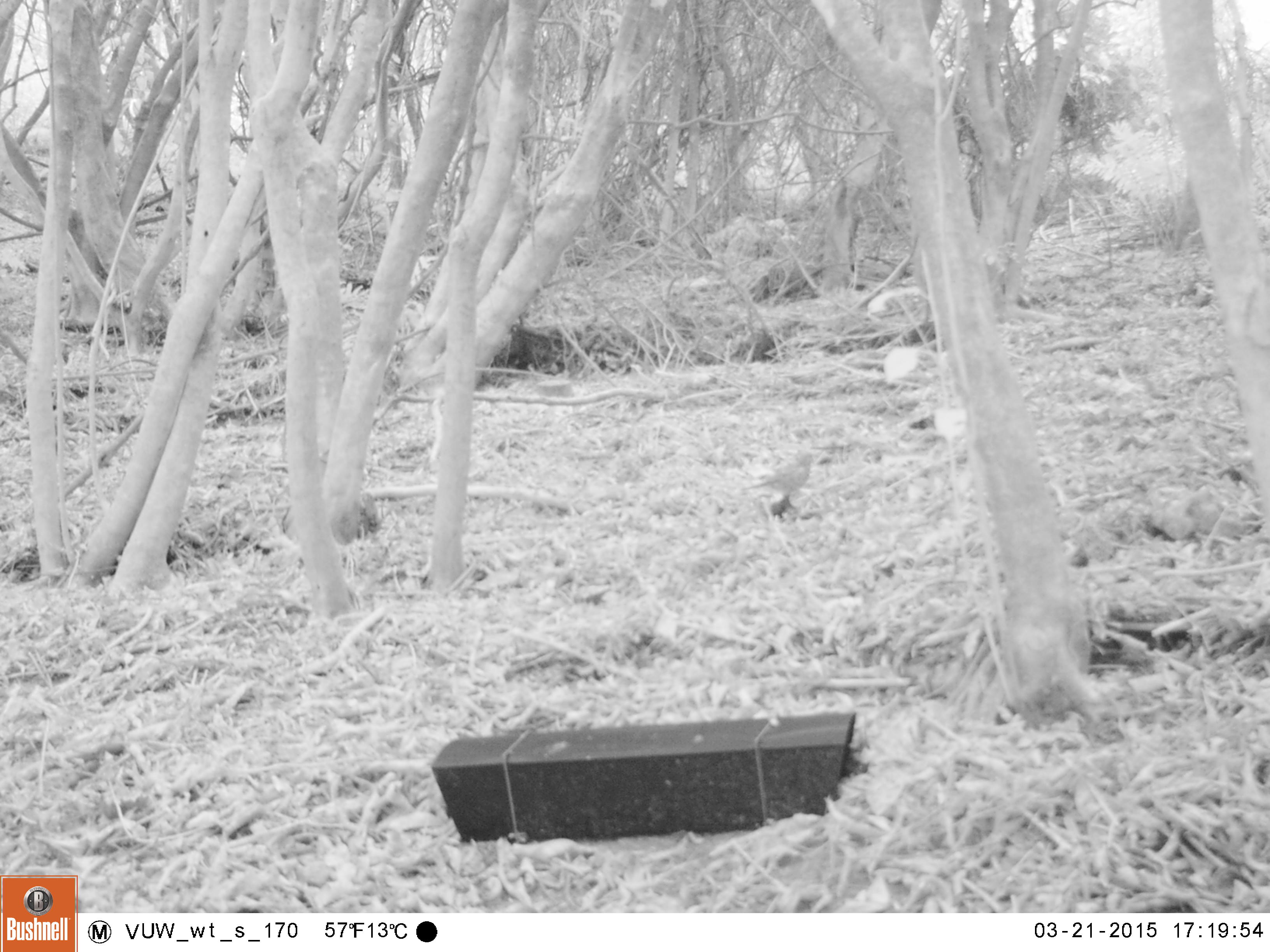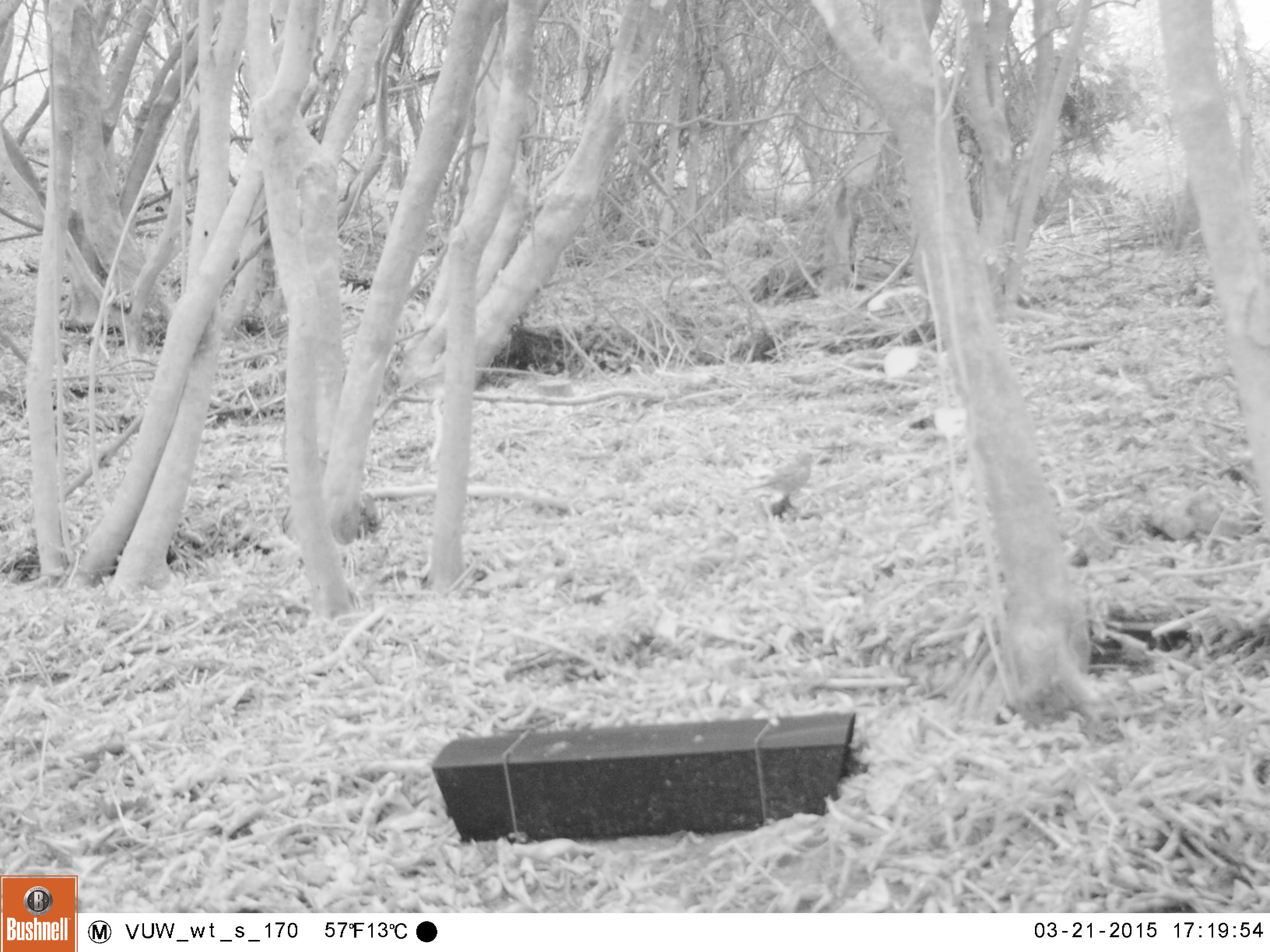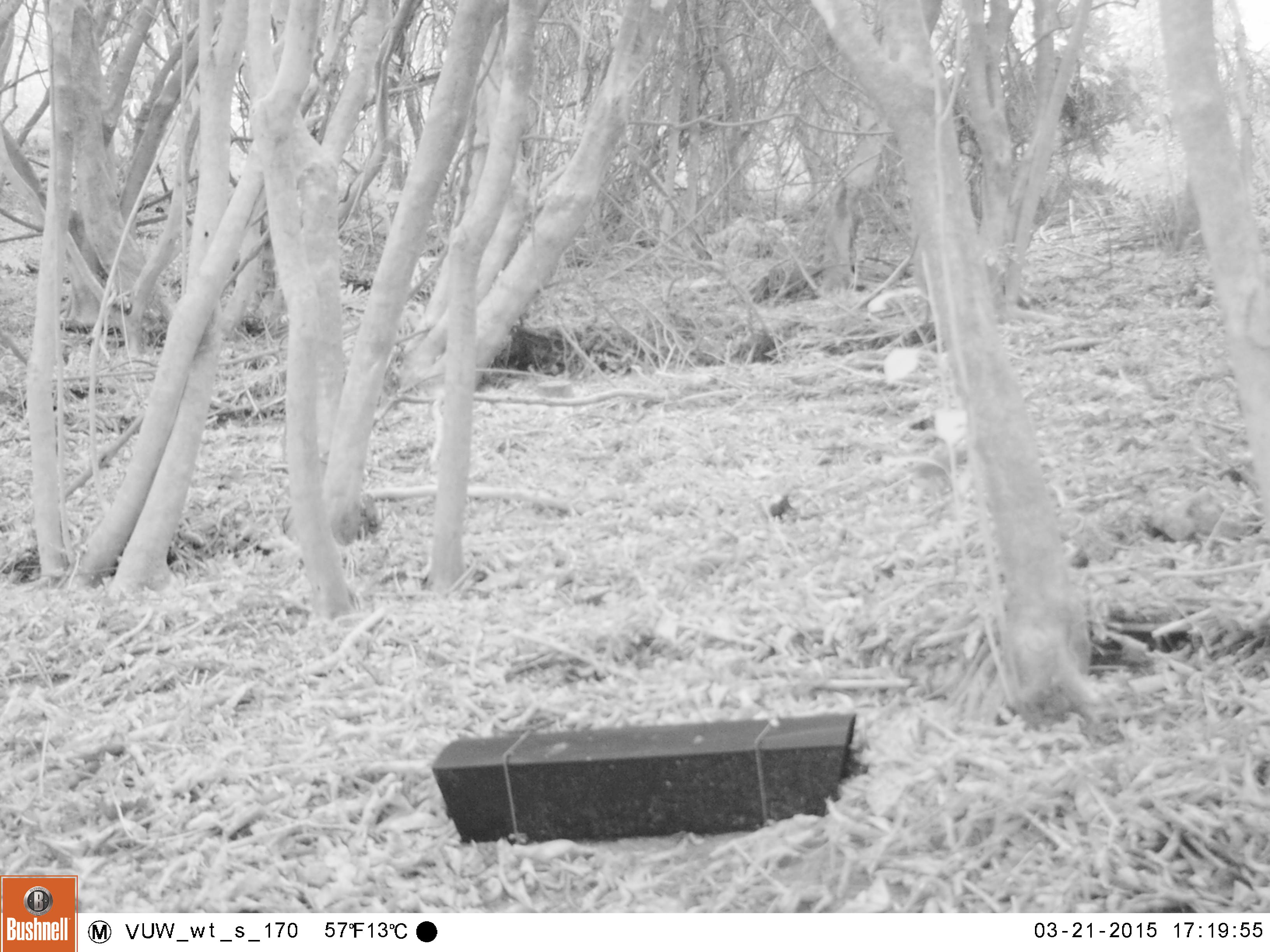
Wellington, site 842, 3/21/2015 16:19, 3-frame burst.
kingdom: Animalia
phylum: Chordata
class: Aves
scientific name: Aves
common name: bird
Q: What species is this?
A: Bird (Aves).